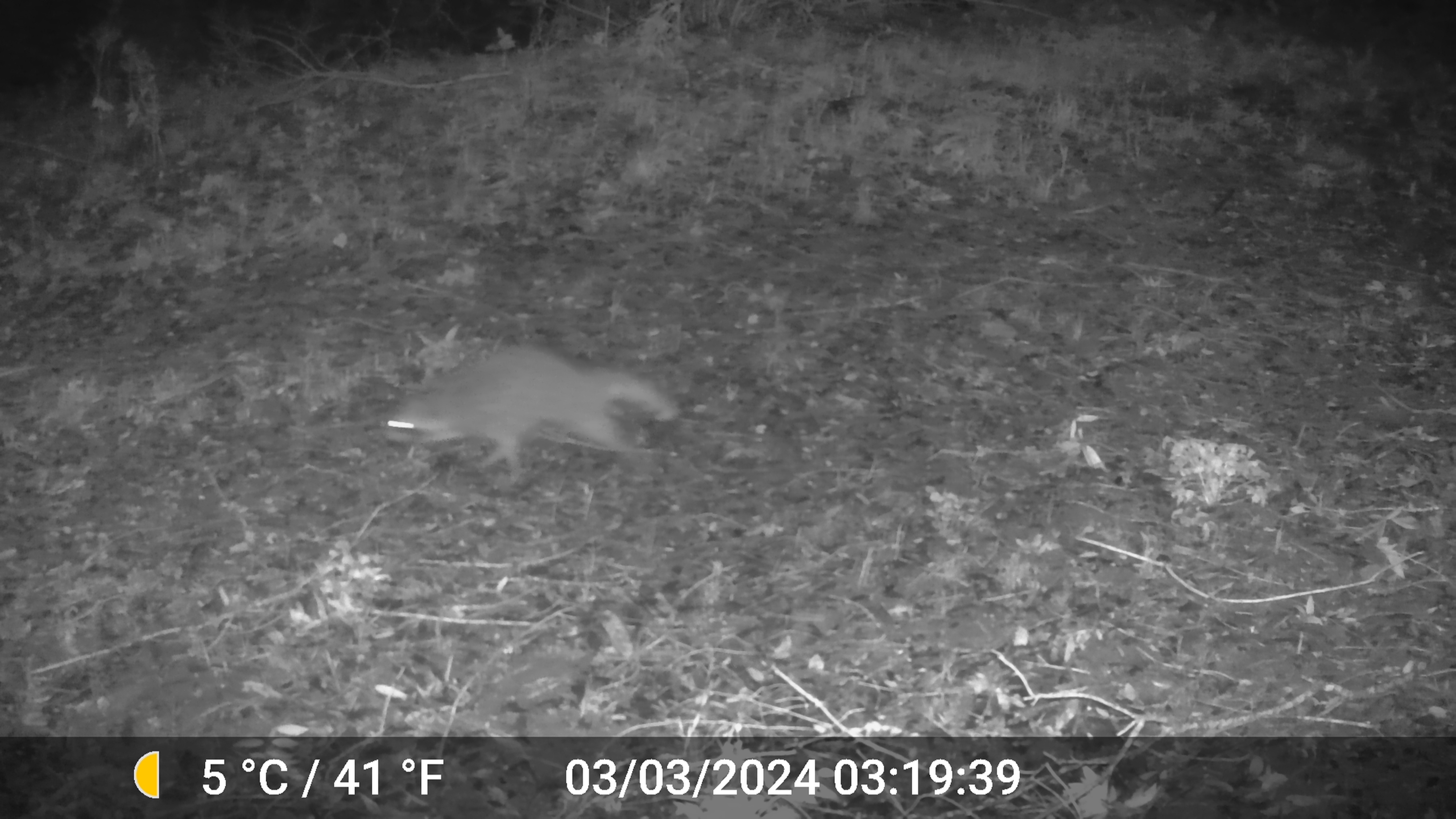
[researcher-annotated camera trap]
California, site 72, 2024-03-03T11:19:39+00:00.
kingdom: Animalia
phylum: Chordata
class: Mammalia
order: Carnivora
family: Procyonidae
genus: Procyon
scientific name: Procyon lotor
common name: raccoon